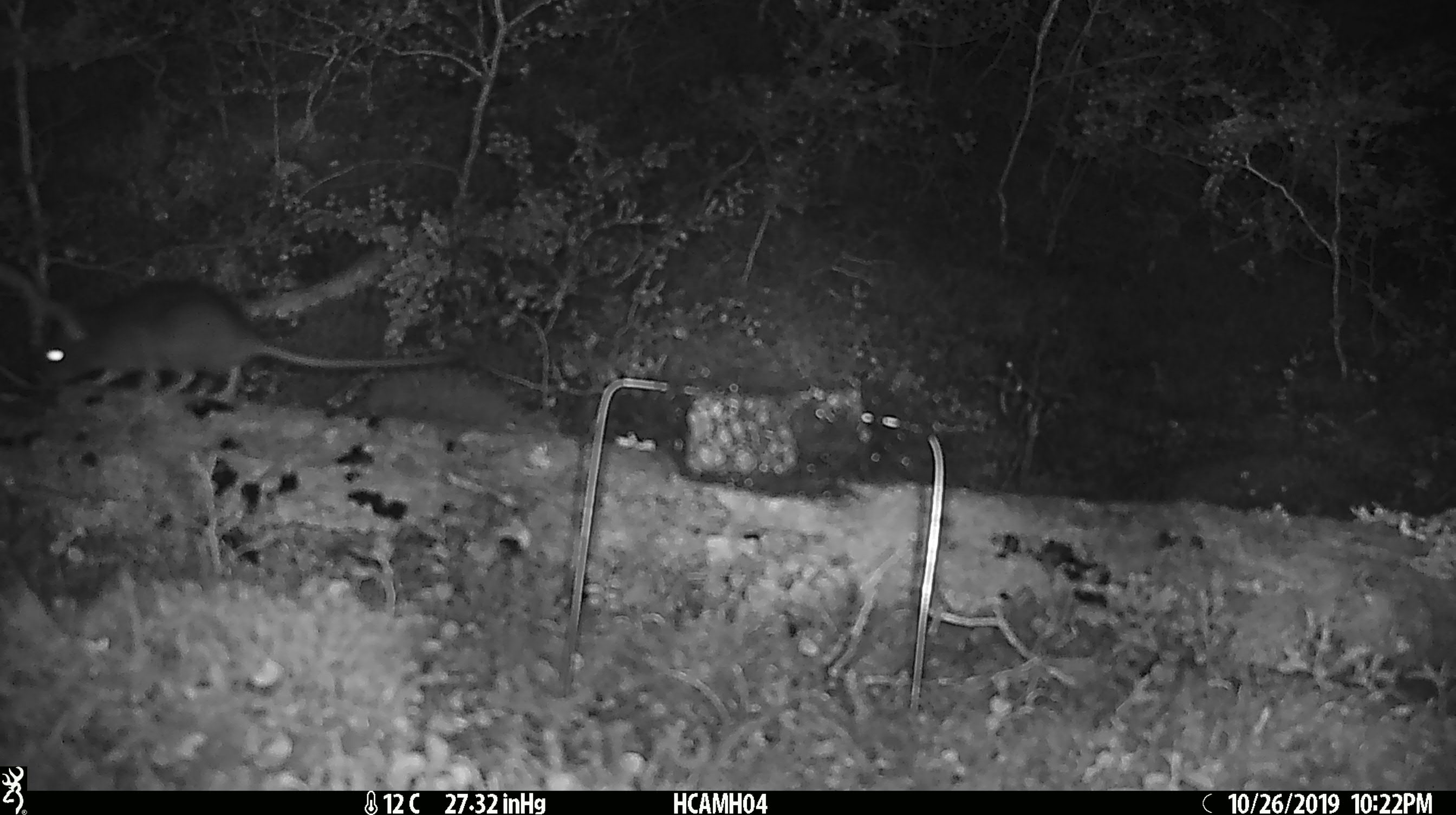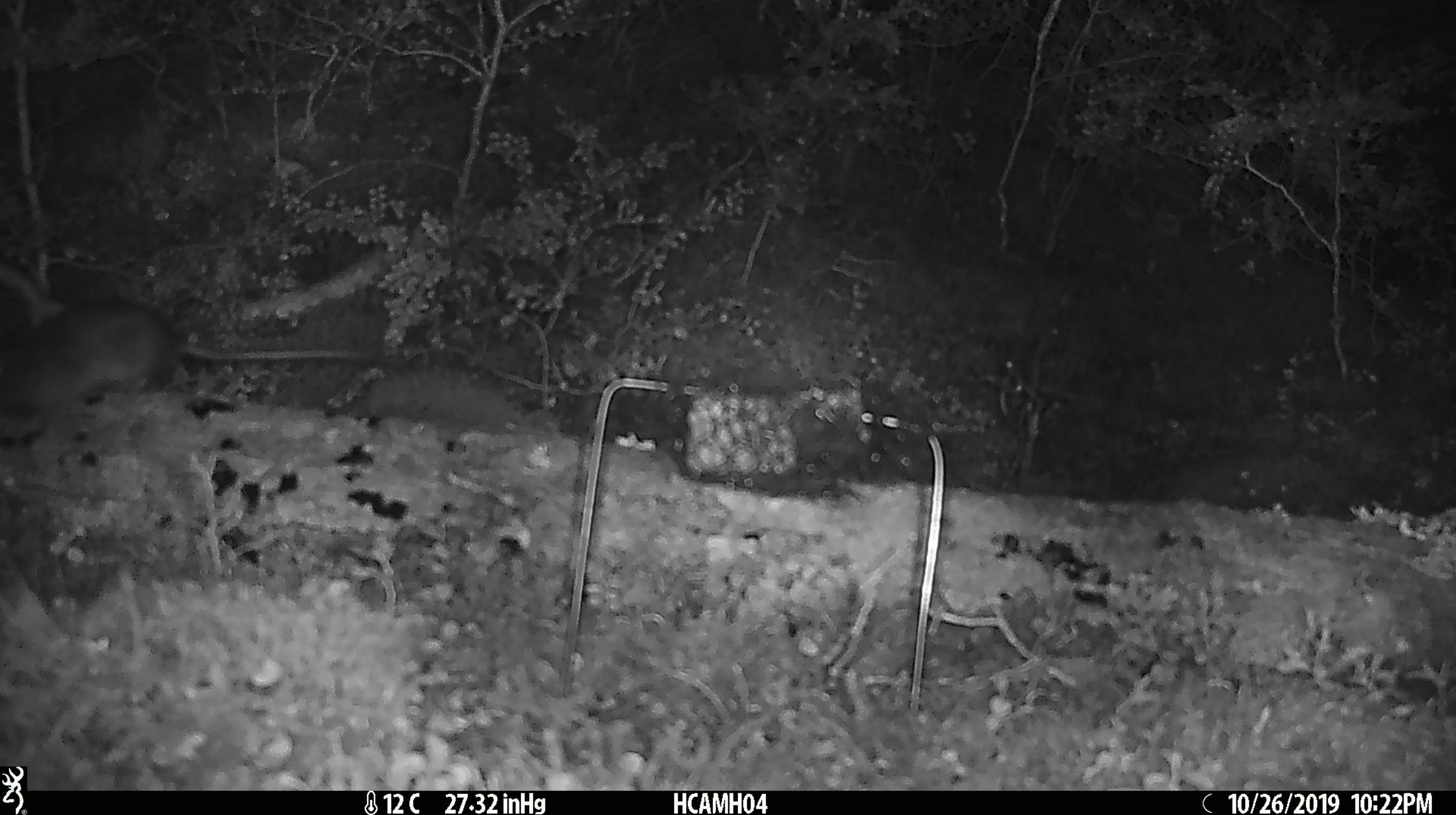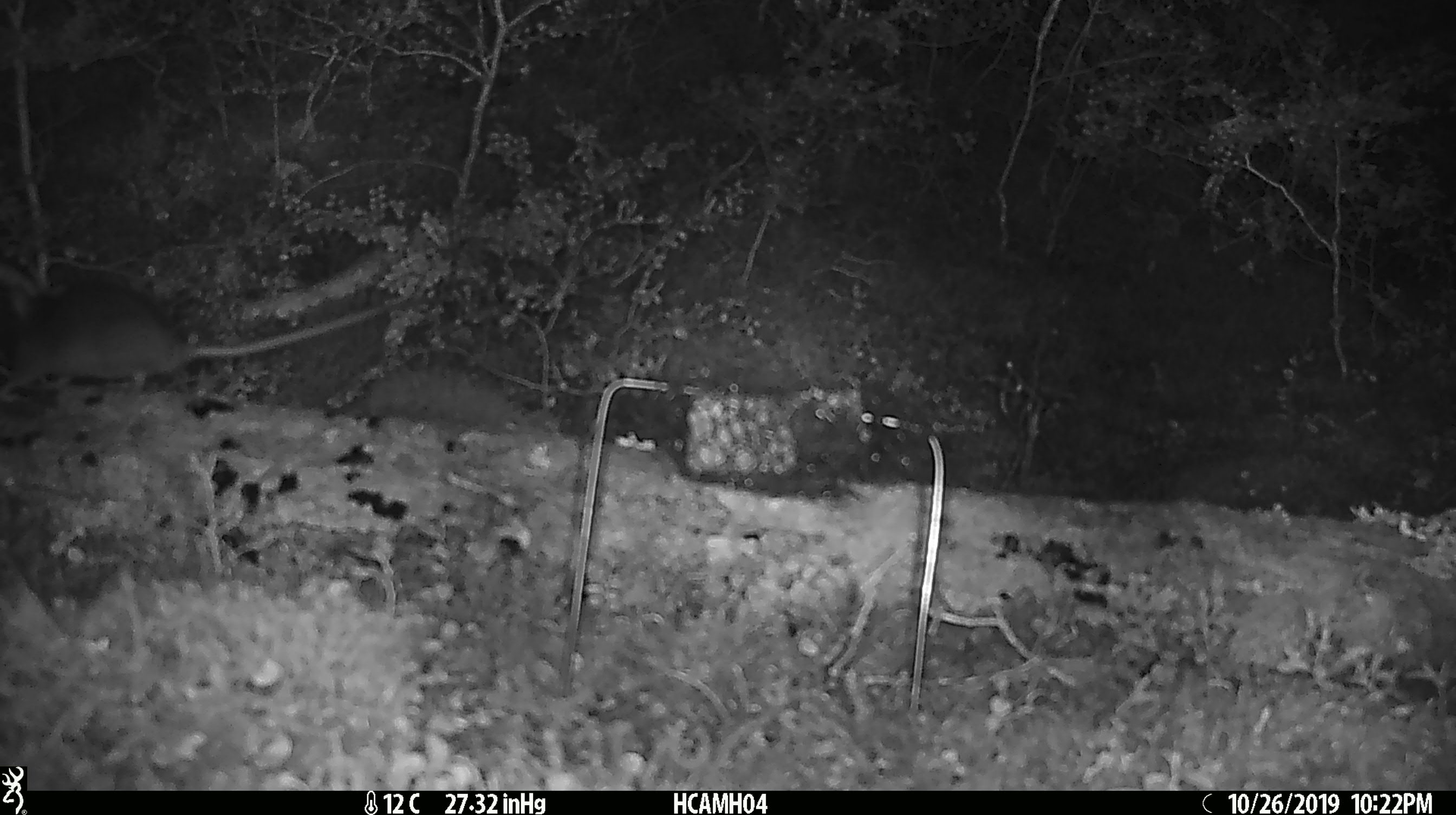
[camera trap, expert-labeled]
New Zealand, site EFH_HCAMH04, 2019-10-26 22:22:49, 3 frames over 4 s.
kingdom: Animalia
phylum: Chordata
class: Mammalia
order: Rodentia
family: Muridae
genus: Rattus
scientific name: Rattus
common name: rat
Rat (Rattus).